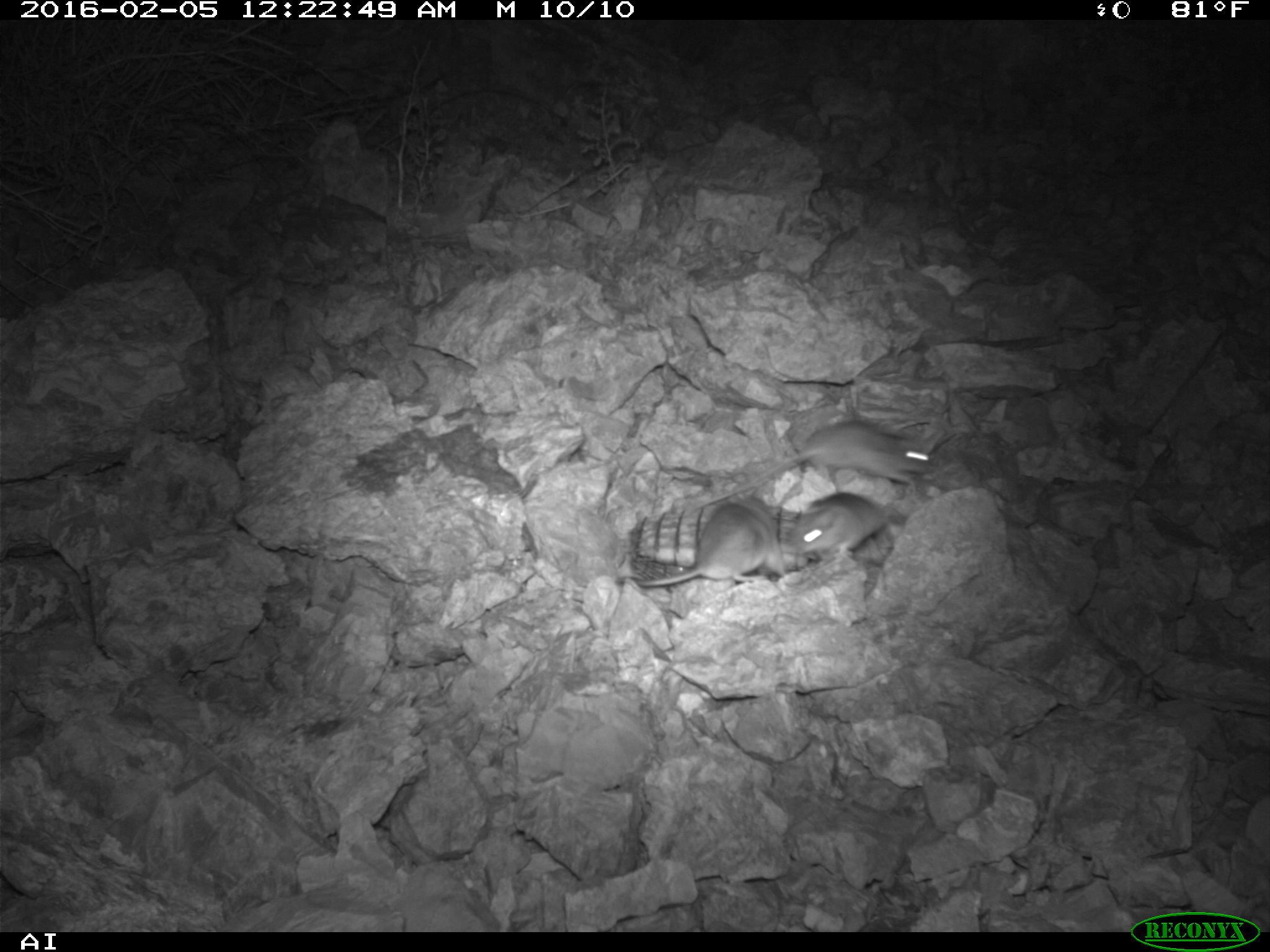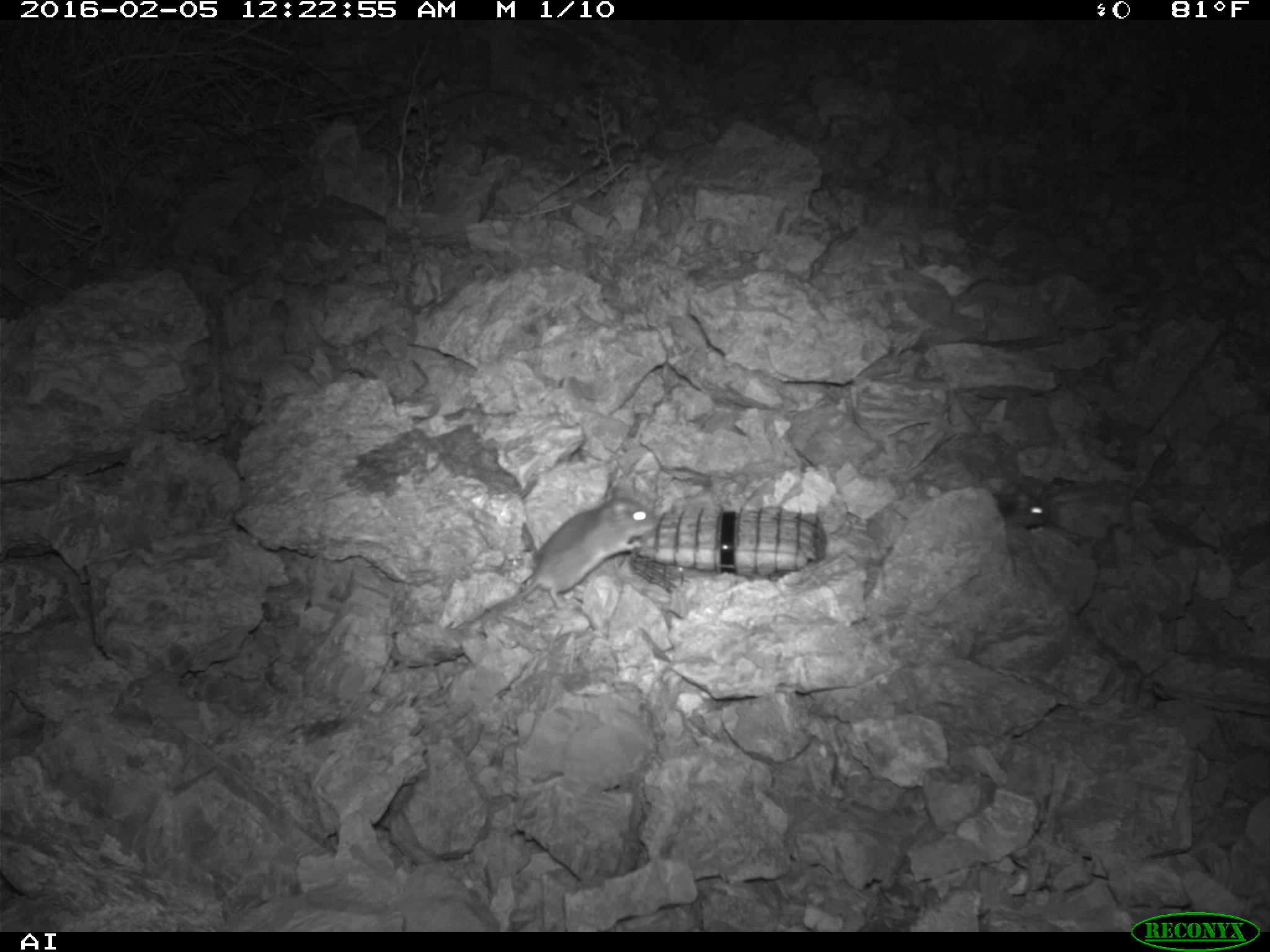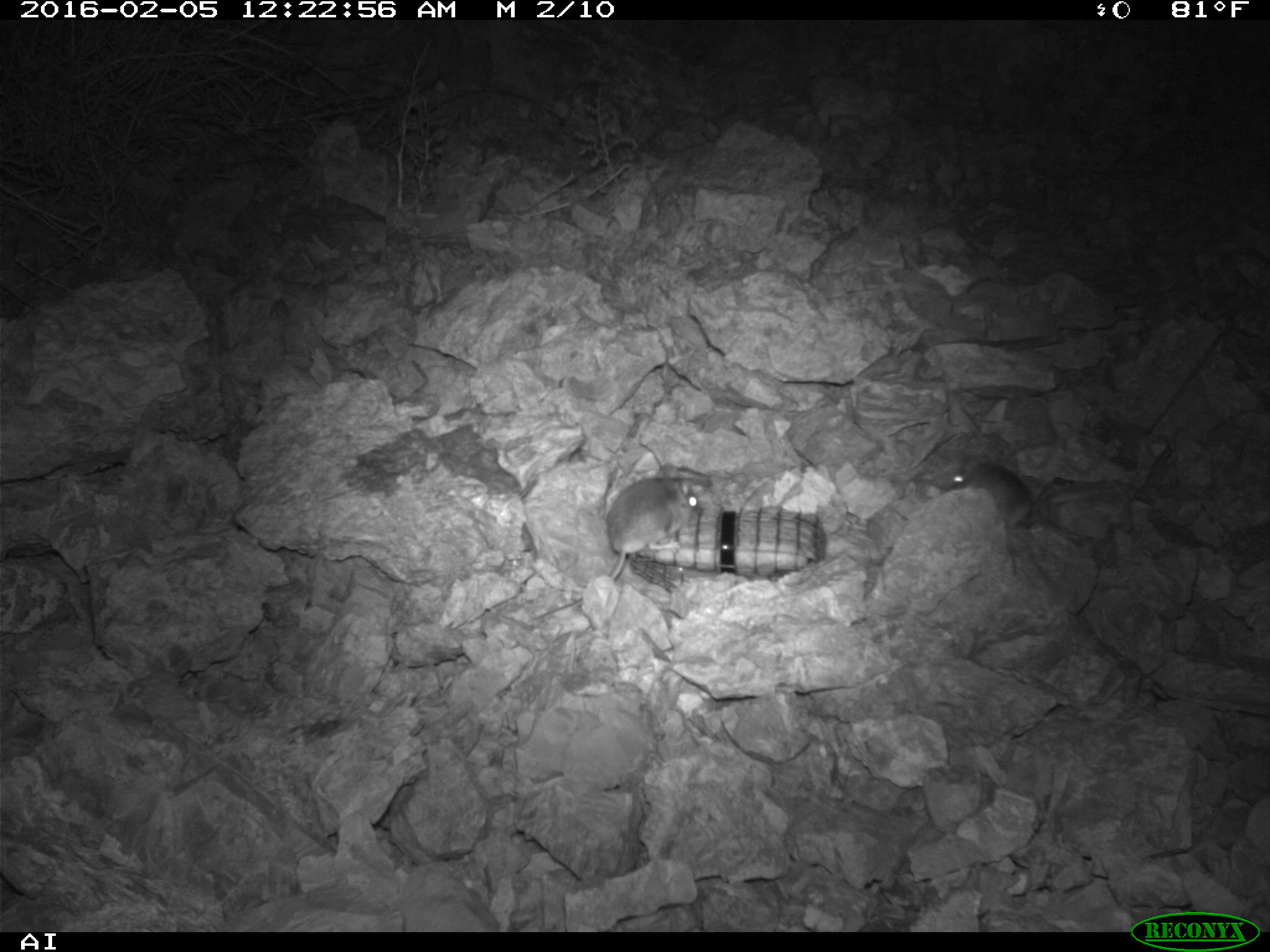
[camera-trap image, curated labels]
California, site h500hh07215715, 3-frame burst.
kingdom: Animalia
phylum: Chordata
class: Mammalia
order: Rodentia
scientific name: Rodentia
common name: rodent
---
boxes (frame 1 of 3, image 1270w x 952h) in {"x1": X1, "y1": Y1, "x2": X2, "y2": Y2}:
rodent: {"x1": 686, "y1": 422, "x2": 931, "y2": 511}; {"x1": 618, "y1": 497, "x2": 788, "y2": 585}; {"x1": 795, "y1": 493, "x2": 905, "y2": 558}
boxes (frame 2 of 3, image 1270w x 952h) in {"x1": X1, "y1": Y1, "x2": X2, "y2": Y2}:
rodent: {"x1": 455, "y1": 485, "x2": 659, "y2": 632}; {"x1": 993, "y1": 482, "x2": 1050, "y2": 527}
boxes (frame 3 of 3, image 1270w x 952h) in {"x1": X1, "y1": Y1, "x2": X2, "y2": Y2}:
rodent: {"x1": 533, "y1": 462, "x2": 699, "y2": 622}; {"x1": 939, "y1": 459, "x2": 1034, "y2": 528}